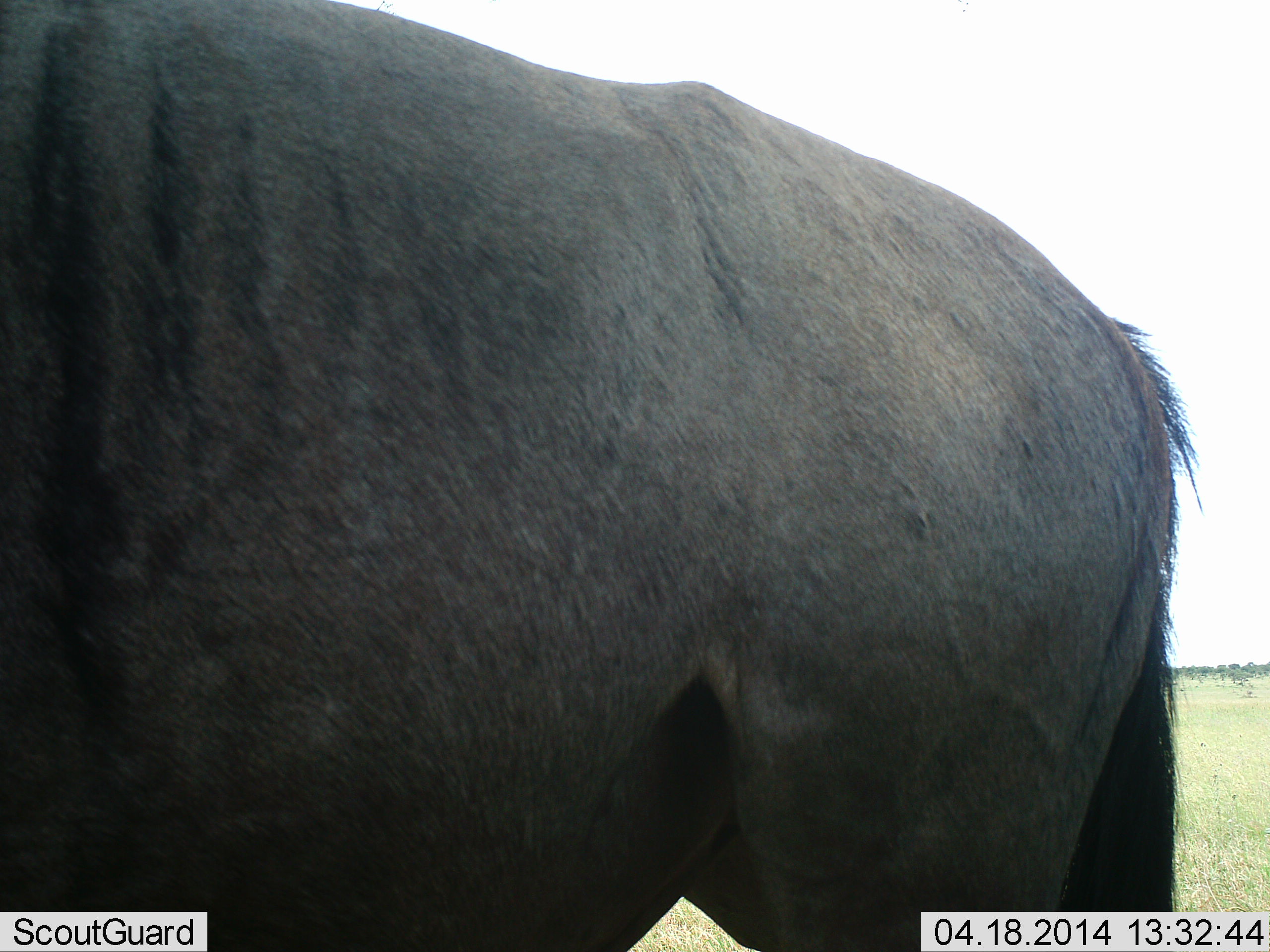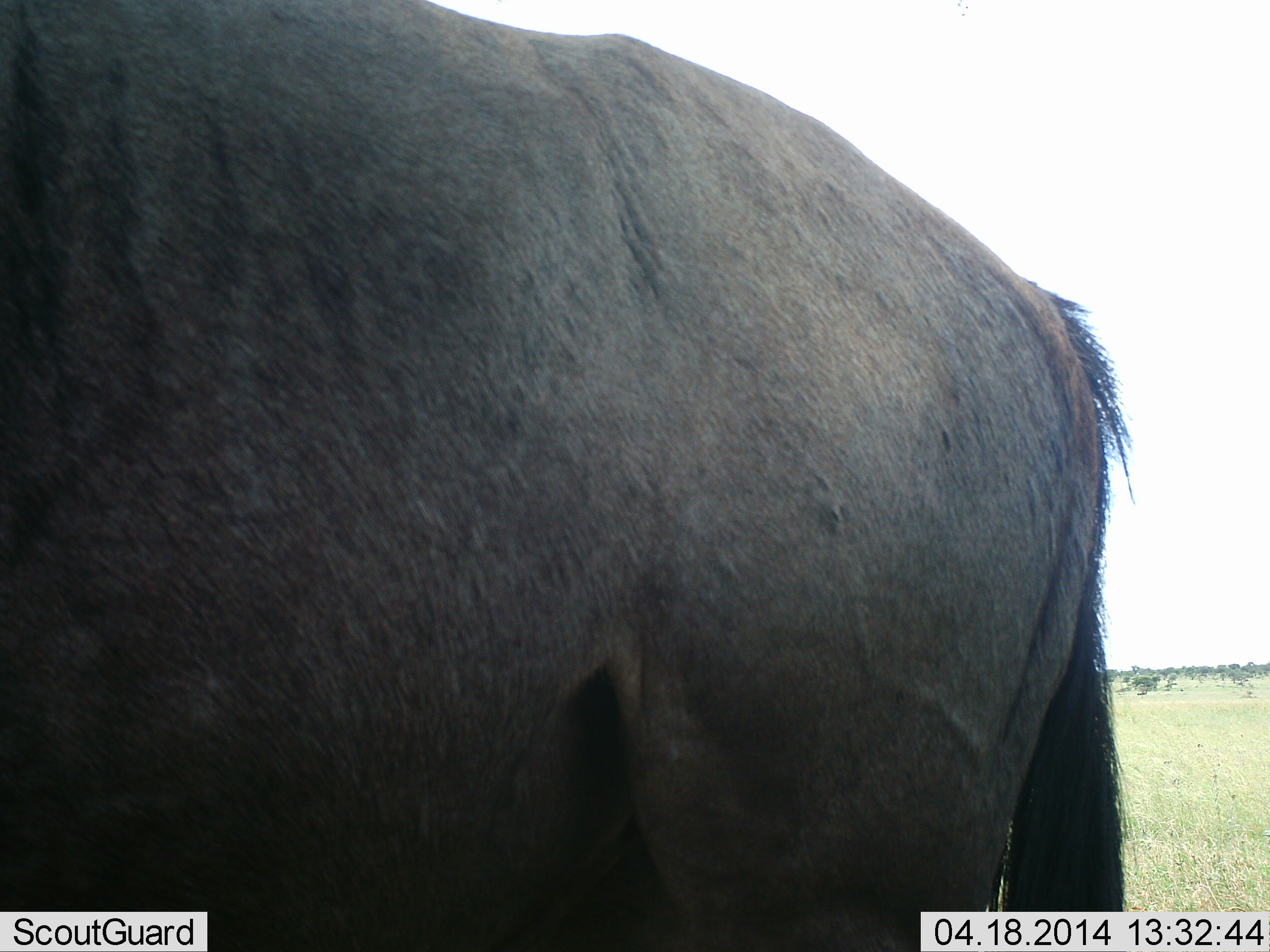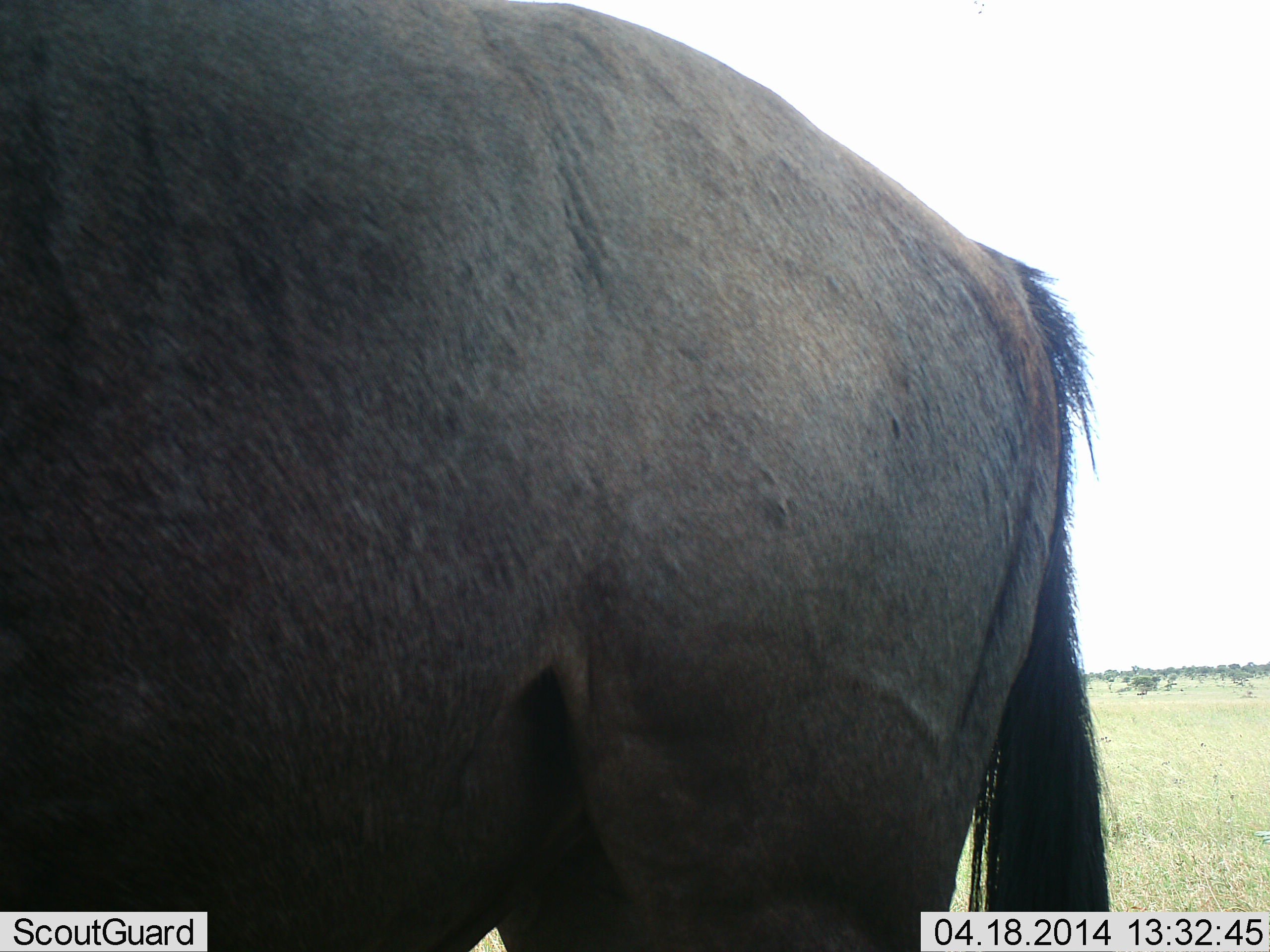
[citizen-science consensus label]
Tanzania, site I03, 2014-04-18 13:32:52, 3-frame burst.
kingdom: Animalia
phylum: Chordata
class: Mammalia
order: Artiodactyla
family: Bovidae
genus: Connochaetes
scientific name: Connochaetes taurinus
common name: blue wildebeest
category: wildebeest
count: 1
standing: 80%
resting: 0%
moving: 20%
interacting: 0%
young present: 0%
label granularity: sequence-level